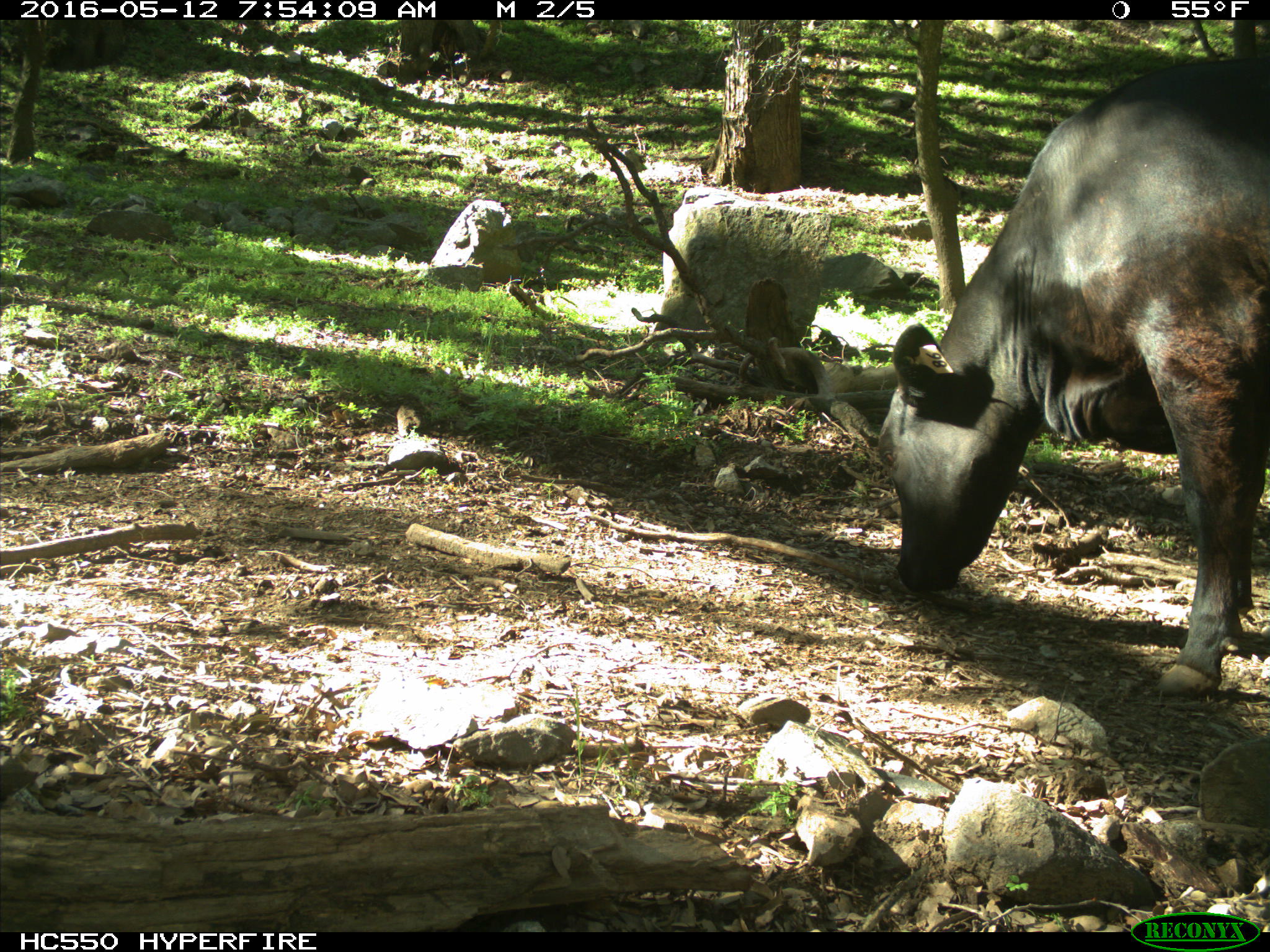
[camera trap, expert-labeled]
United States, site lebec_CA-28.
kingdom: Animalia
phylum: Chordata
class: Mammalia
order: Artiodactyla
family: Bovidae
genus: Bos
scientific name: Bos taurus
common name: domestic cow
Bos taurus (domestic cow).